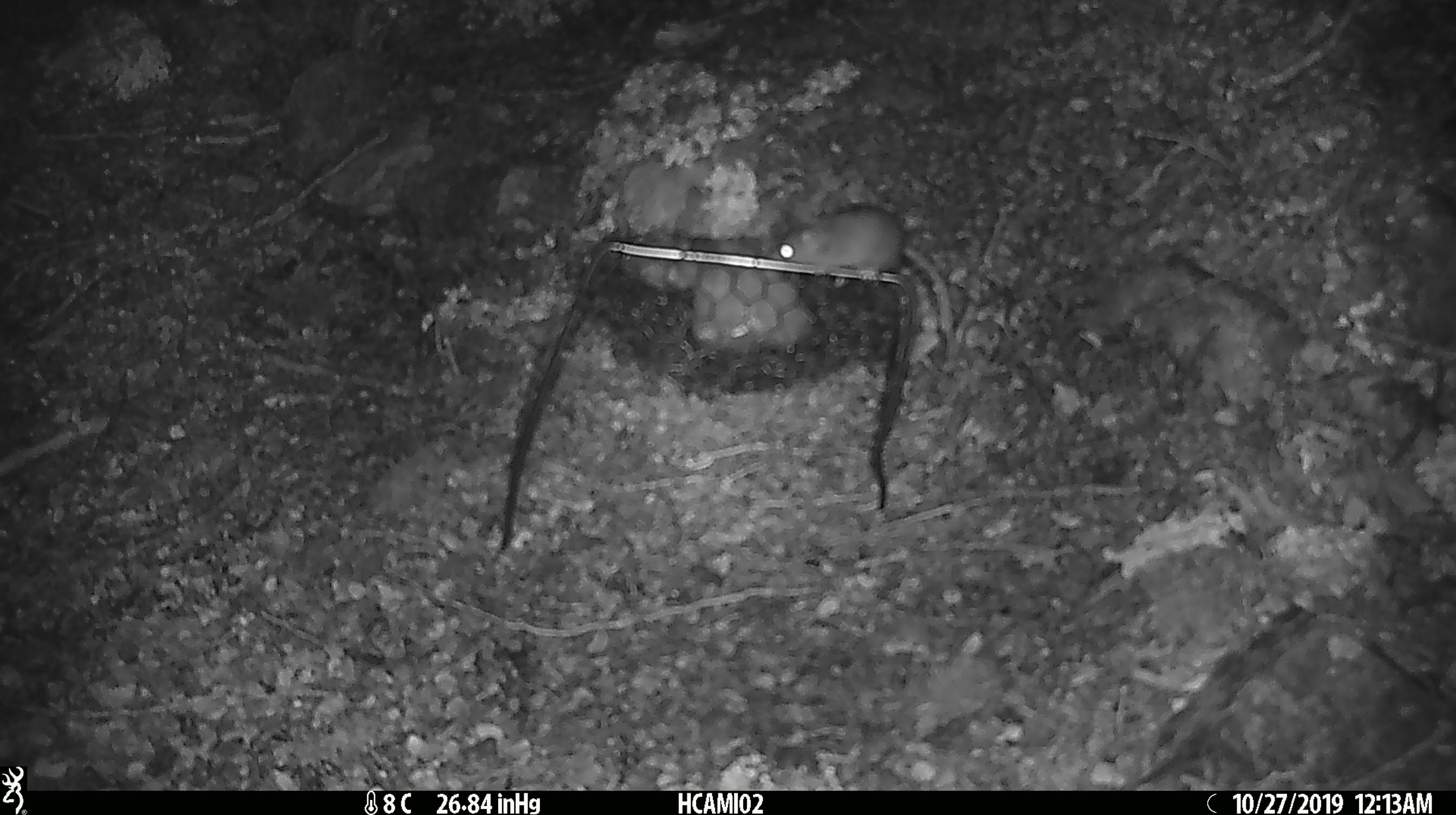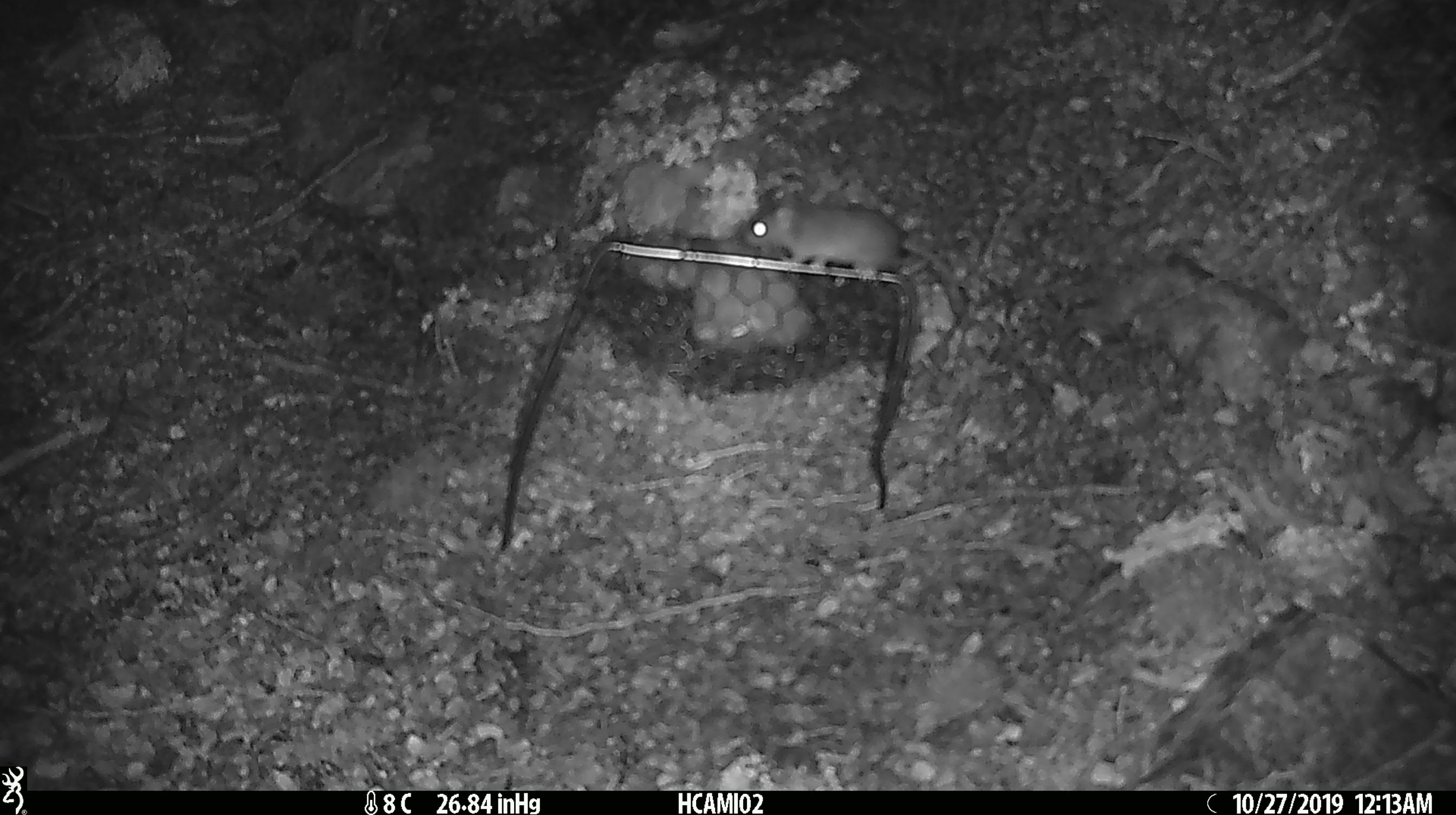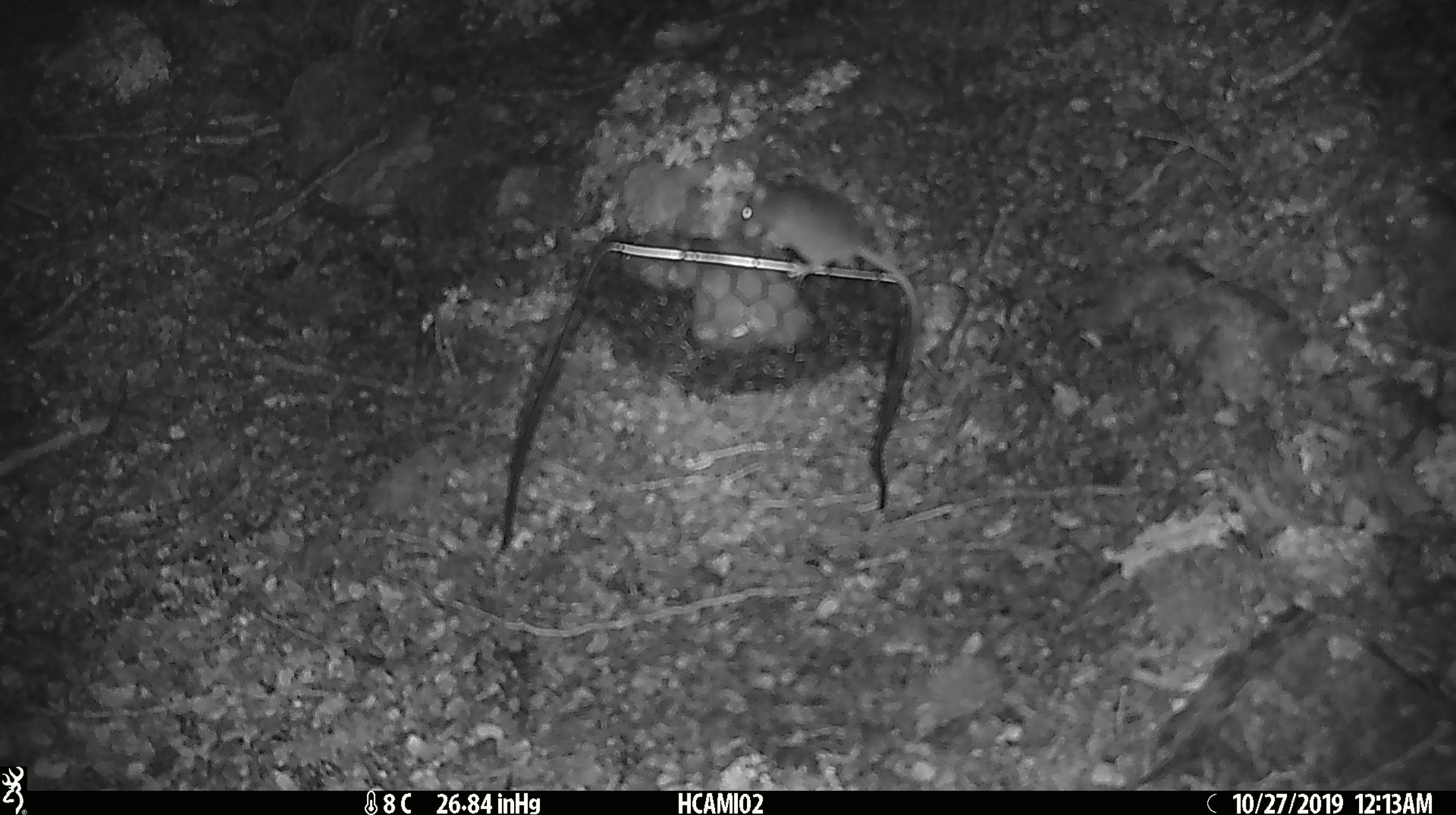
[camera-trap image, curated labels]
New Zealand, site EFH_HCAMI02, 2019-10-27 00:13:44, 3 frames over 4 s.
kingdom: Animalia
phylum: Chordata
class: Mammalia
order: Rodentia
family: Muridae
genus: Mus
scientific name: Mus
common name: mouse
Mouse (Mus).